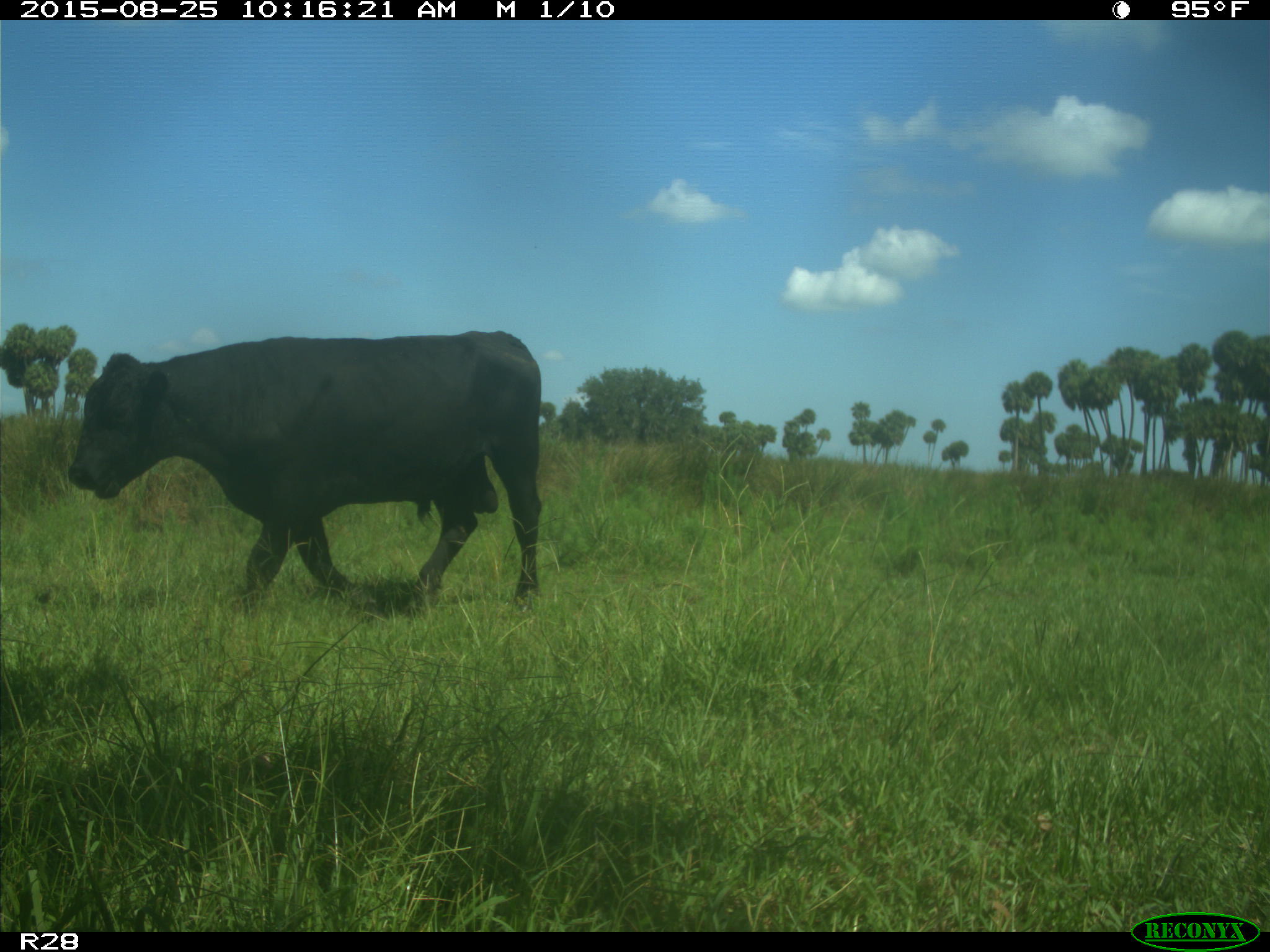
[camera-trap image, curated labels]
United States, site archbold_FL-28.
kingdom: Animalia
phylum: Chordata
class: Mammalia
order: Artiodactyla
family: Bovidae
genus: Bos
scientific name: Bos taurus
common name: domestic cow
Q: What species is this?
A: Bos taurus (domestic cow).